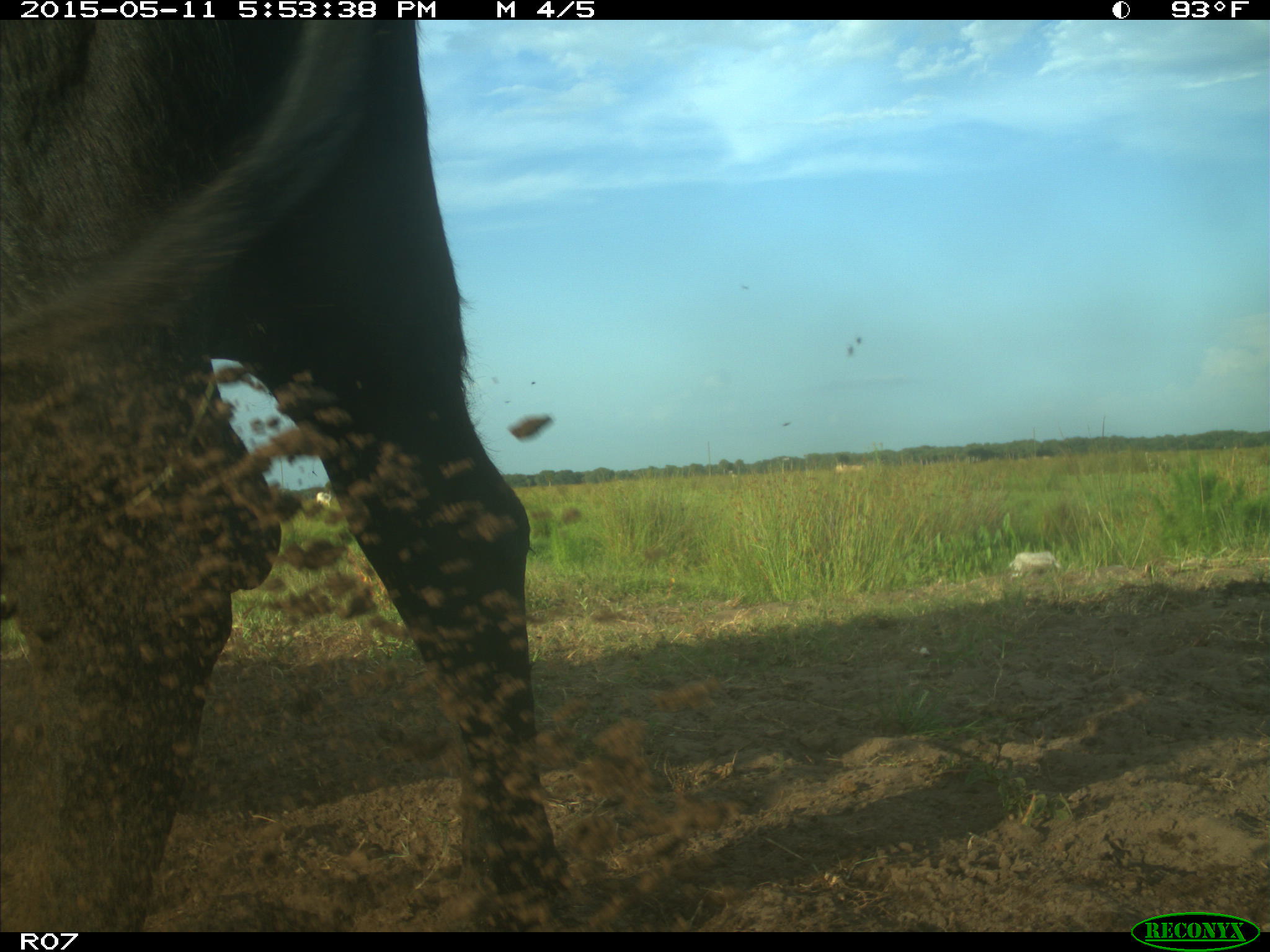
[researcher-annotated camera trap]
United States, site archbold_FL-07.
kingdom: Animalia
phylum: Chordata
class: Mammalia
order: Artiodactyla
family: Bovidae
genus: Bos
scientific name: Bos taurus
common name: domestic cow